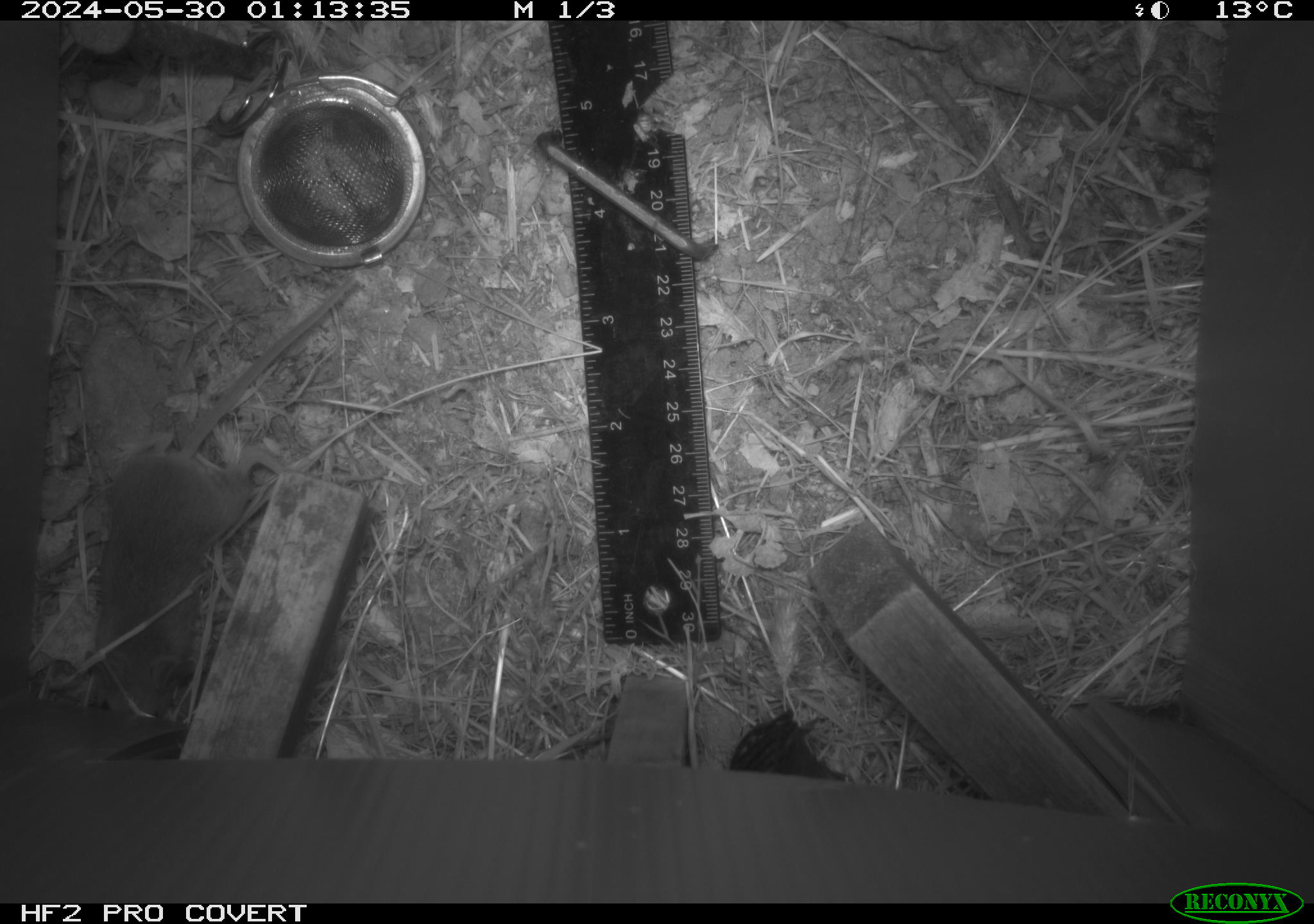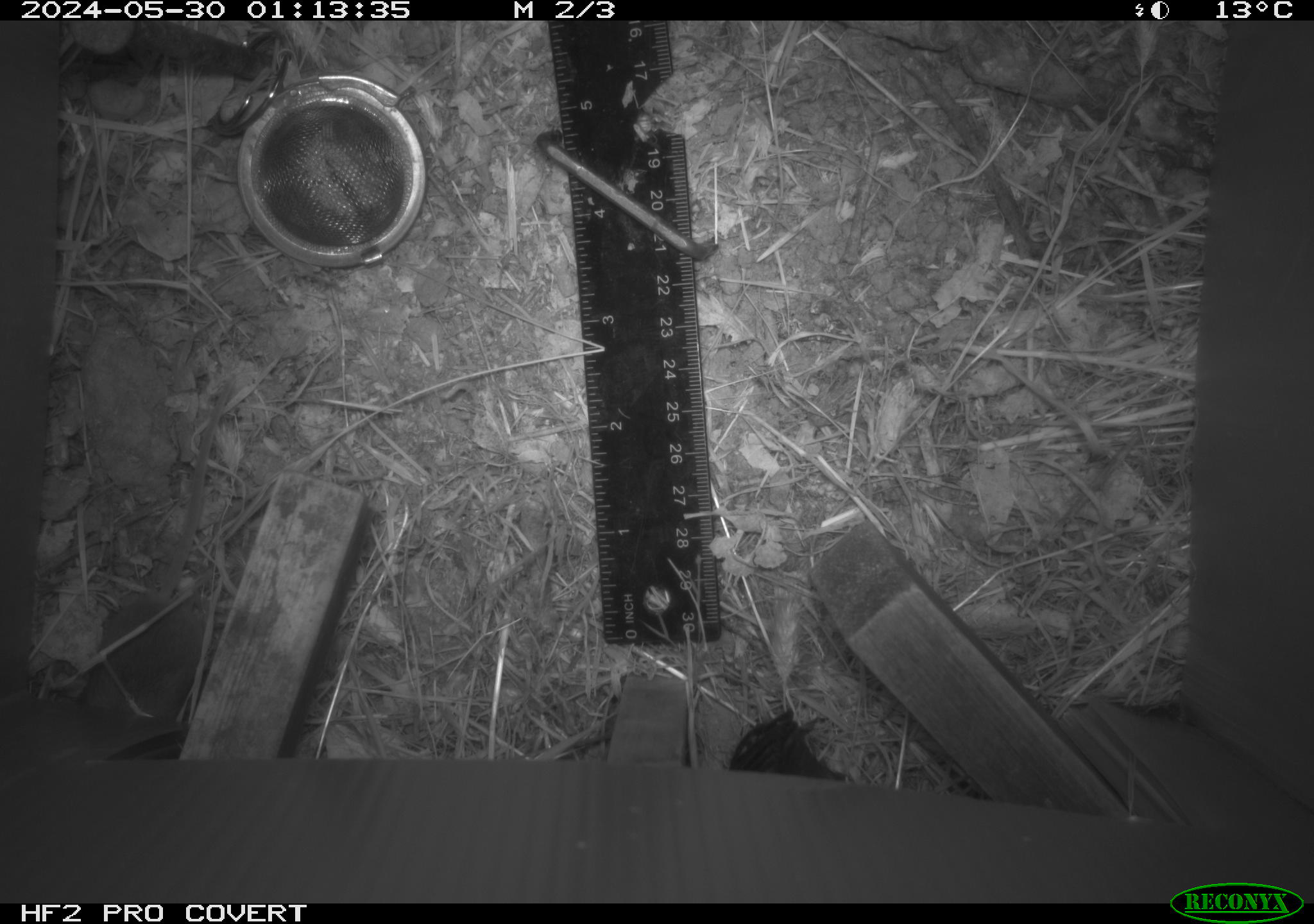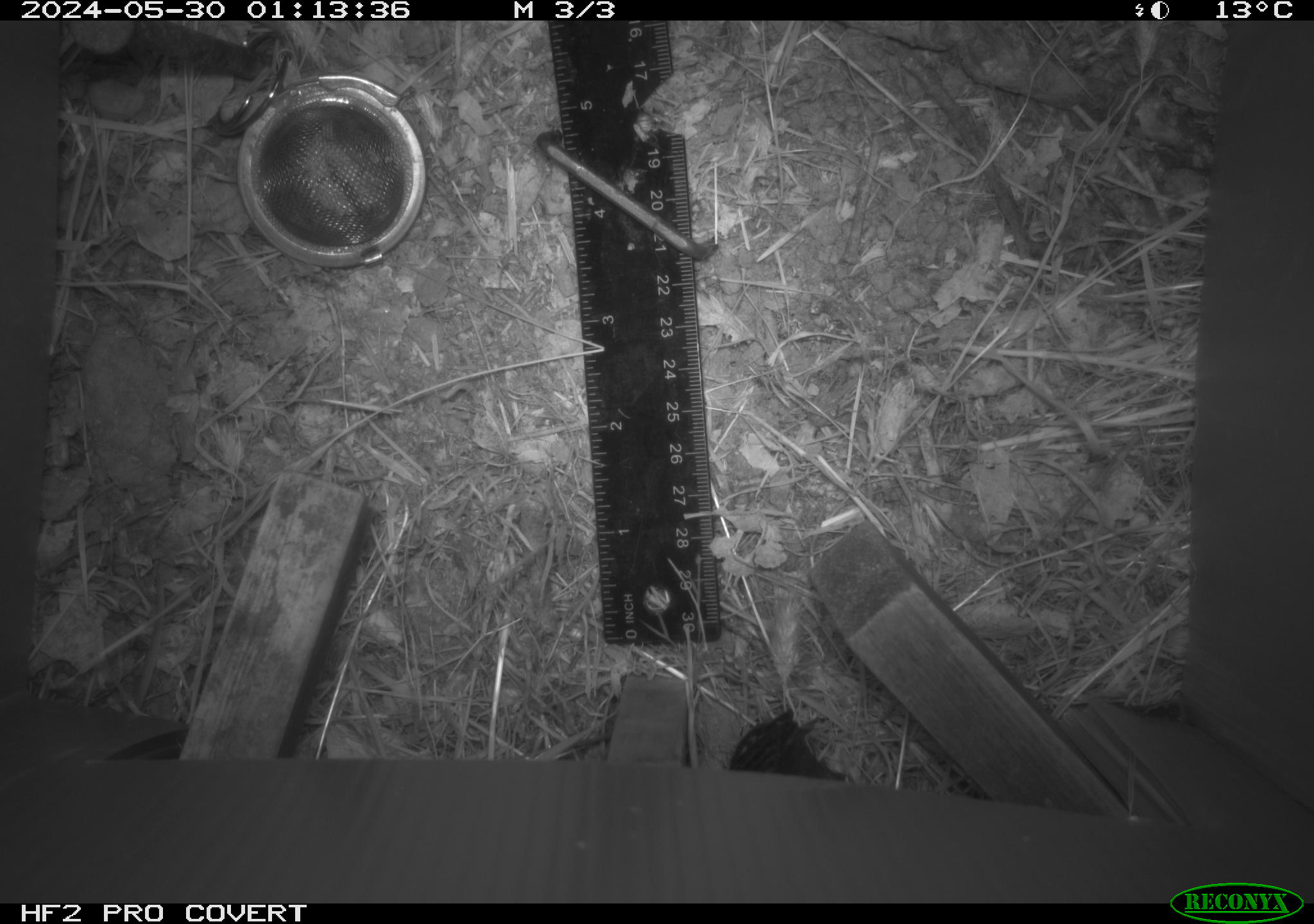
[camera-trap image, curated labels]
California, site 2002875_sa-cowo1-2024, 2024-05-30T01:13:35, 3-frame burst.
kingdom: Animalia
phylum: Chordata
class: Mammalia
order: Rodentia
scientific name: Rodentia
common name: mouse species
Mouse species (Rodentia).